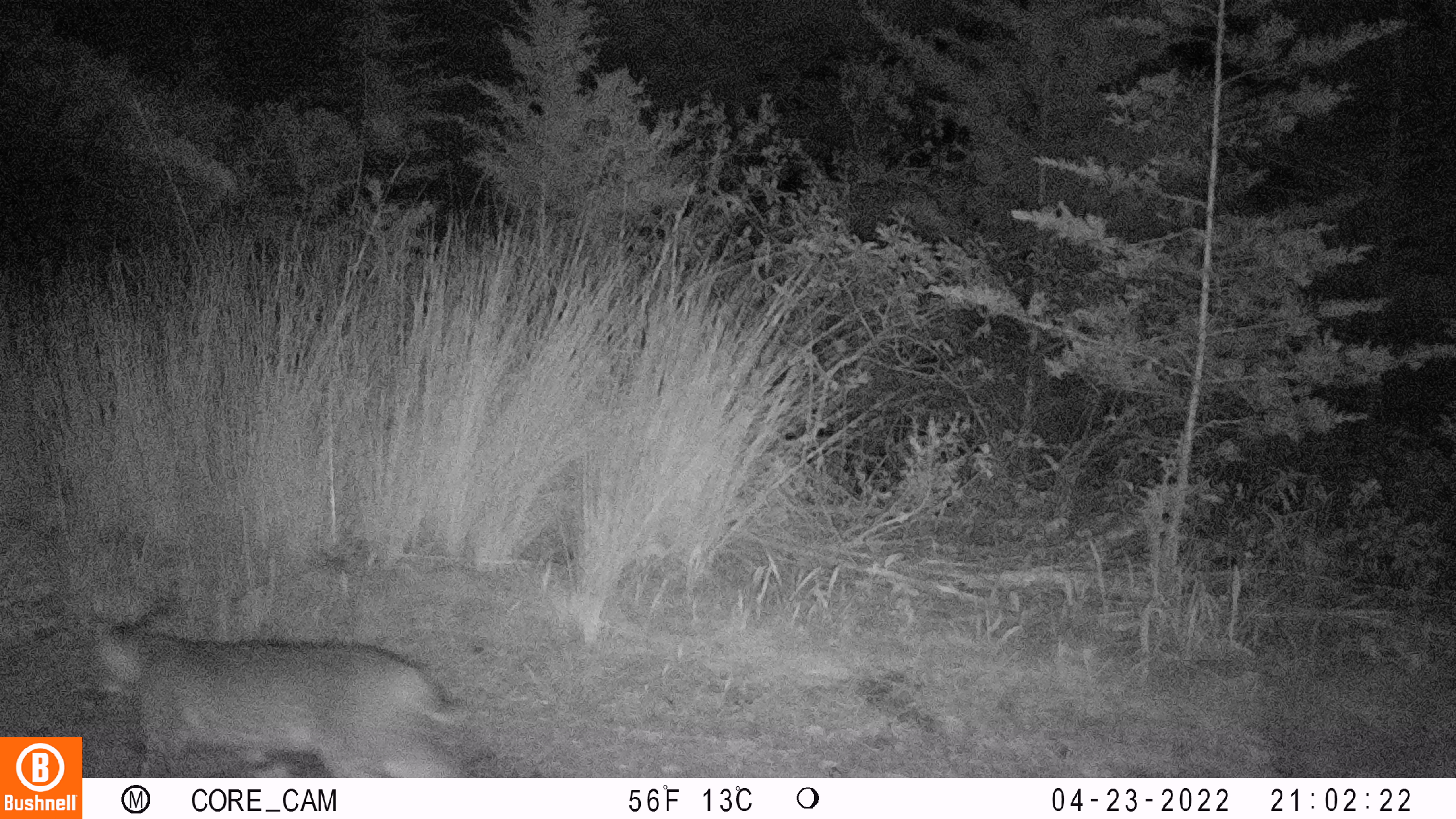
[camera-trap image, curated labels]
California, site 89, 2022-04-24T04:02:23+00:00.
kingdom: Animalia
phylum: Chordata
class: Mammalia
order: Carnivora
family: Felidae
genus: Lynx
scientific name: Lynx rufus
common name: bobcat